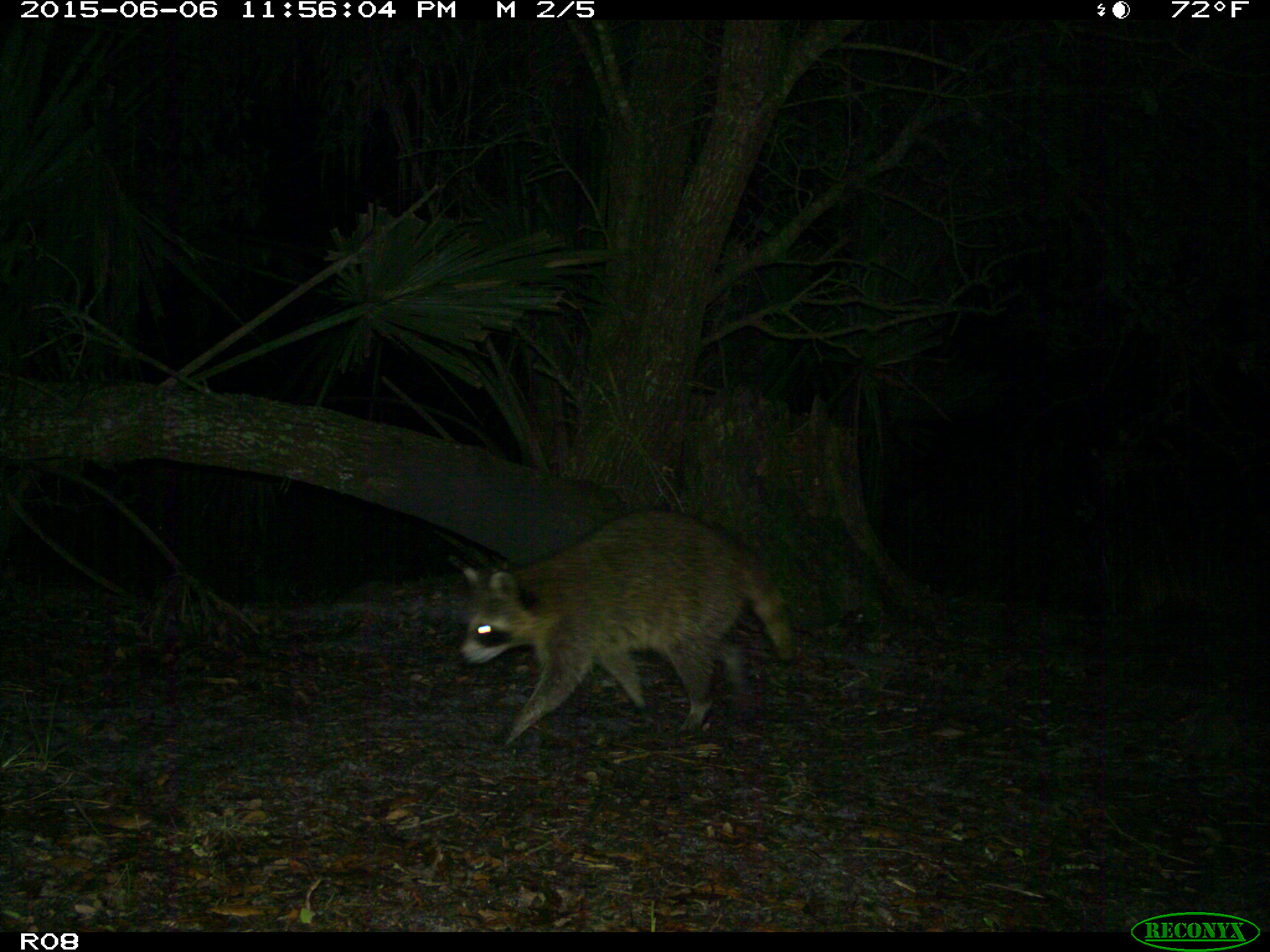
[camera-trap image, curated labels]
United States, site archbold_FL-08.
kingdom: Animalia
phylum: Chordata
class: Mammalia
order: Carnivora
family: Procyonidae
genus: Procyon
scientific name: Procyon lotor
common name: common raccoon